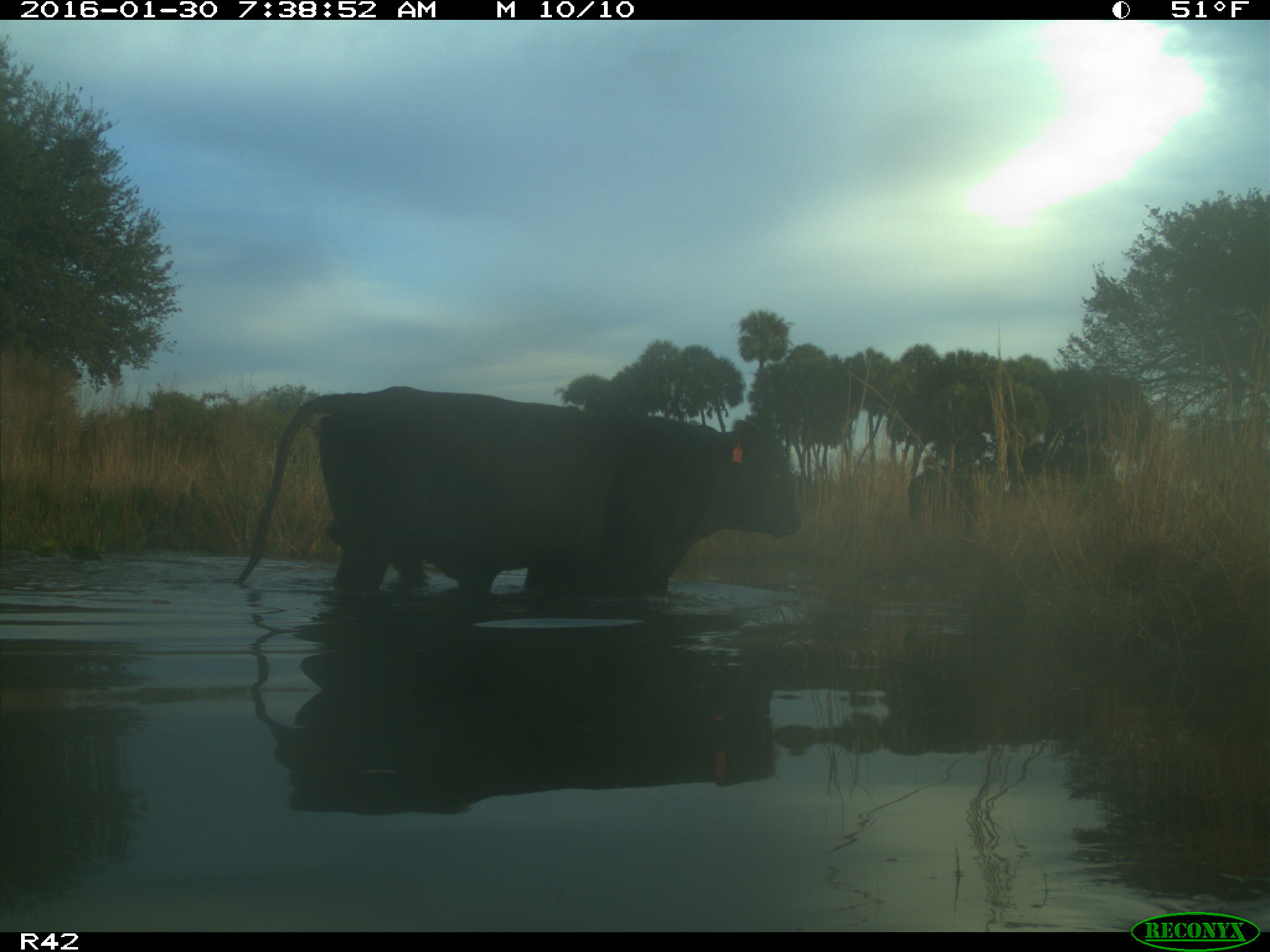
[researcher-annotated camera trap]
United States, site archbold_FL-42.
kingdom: Animalia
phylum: Chordata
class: Mammalia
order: Artiodactyla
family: Bovidae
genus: Bos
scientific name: Bos taurus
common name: domestic cow